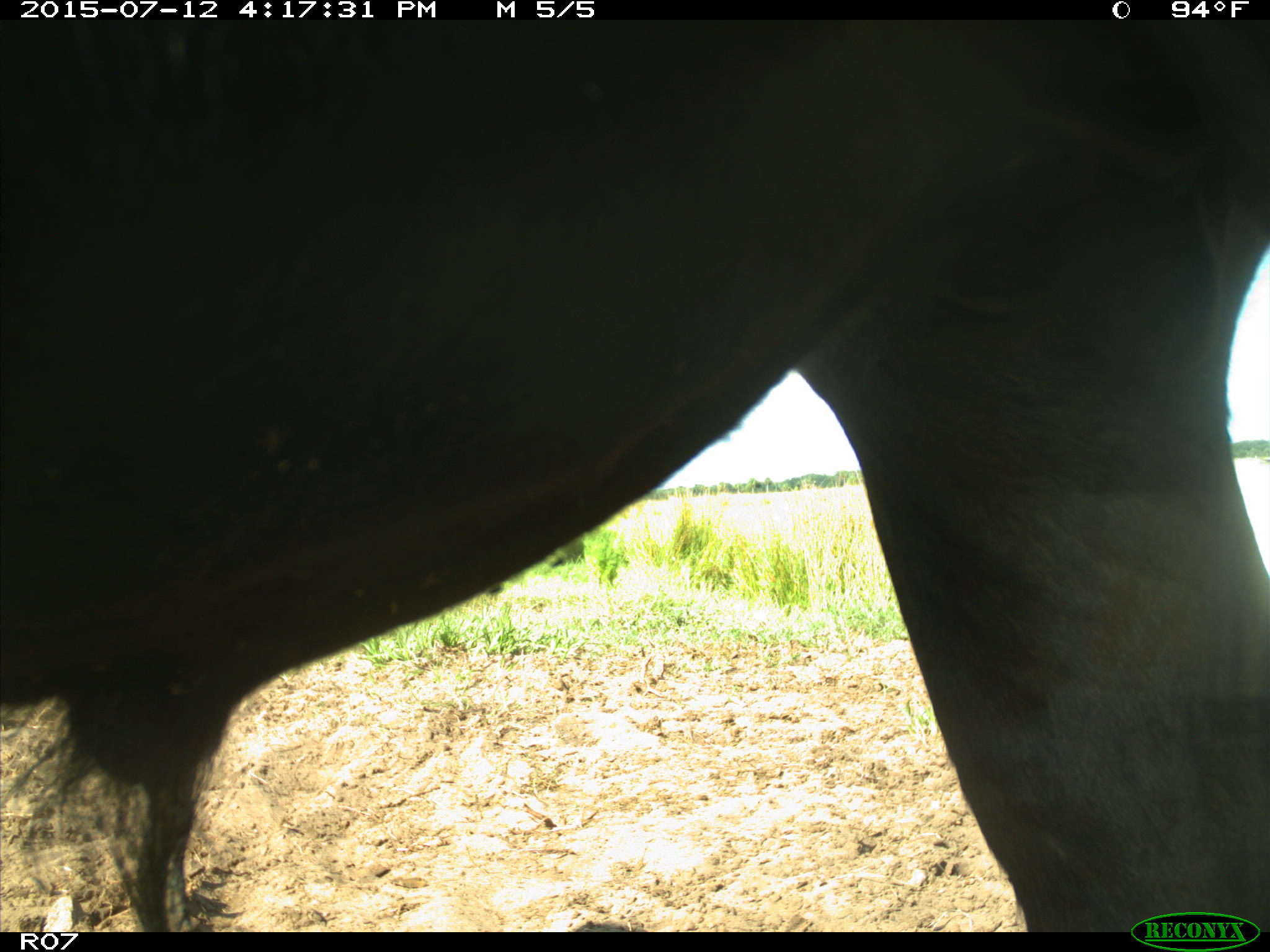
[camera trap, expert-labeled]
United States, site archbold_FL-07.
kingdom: Animalia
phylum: Chordata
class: Mammalia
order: Artiodactyla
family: Bovidae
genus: Bos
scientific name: Bos taurus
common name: domestic cow